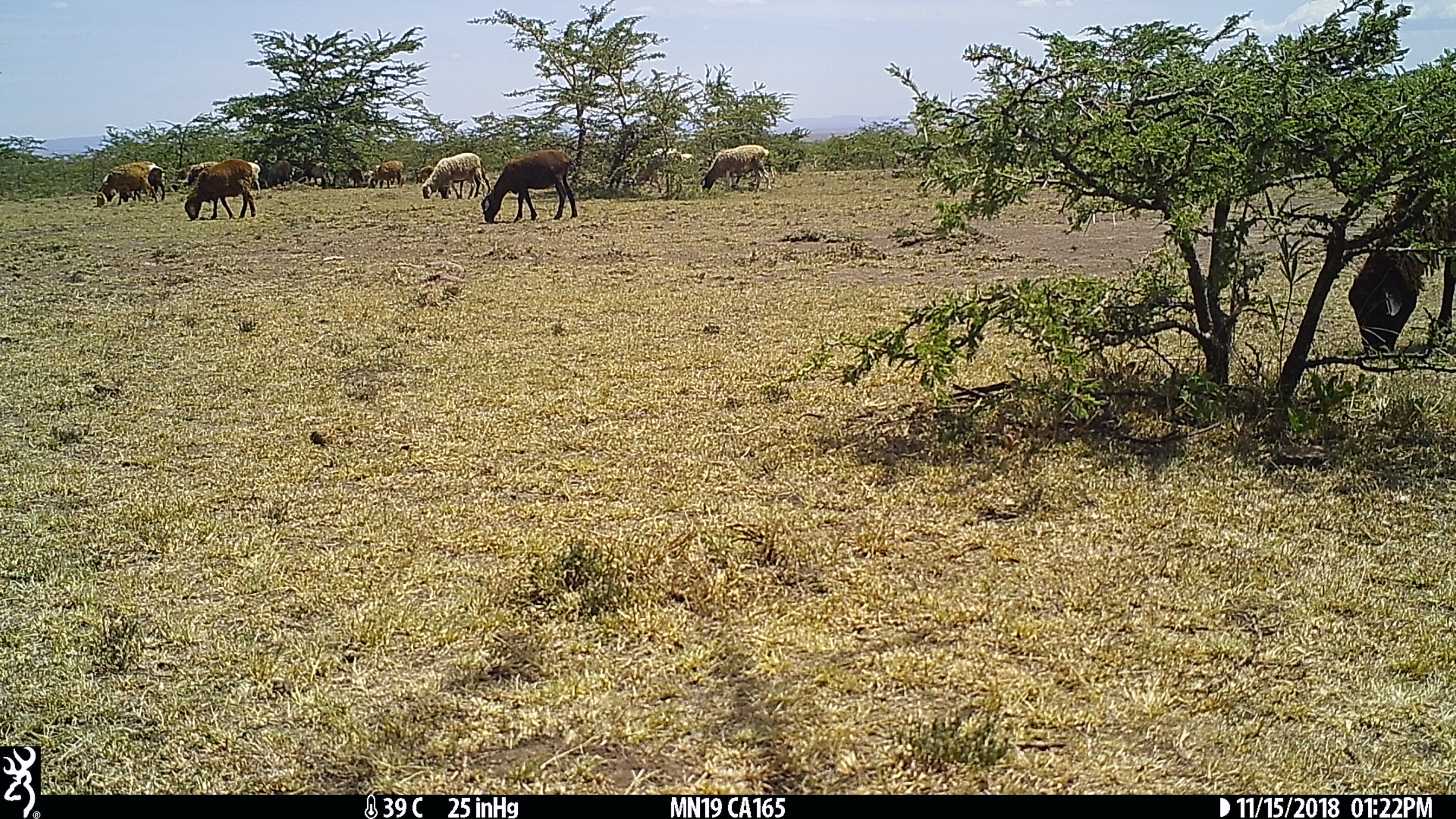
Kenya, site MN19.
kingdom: Animalia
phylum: Chordata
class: Mammalia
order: Artiodactyla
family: Bovidae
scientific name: Bovidae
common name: sheep or goat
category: shoat